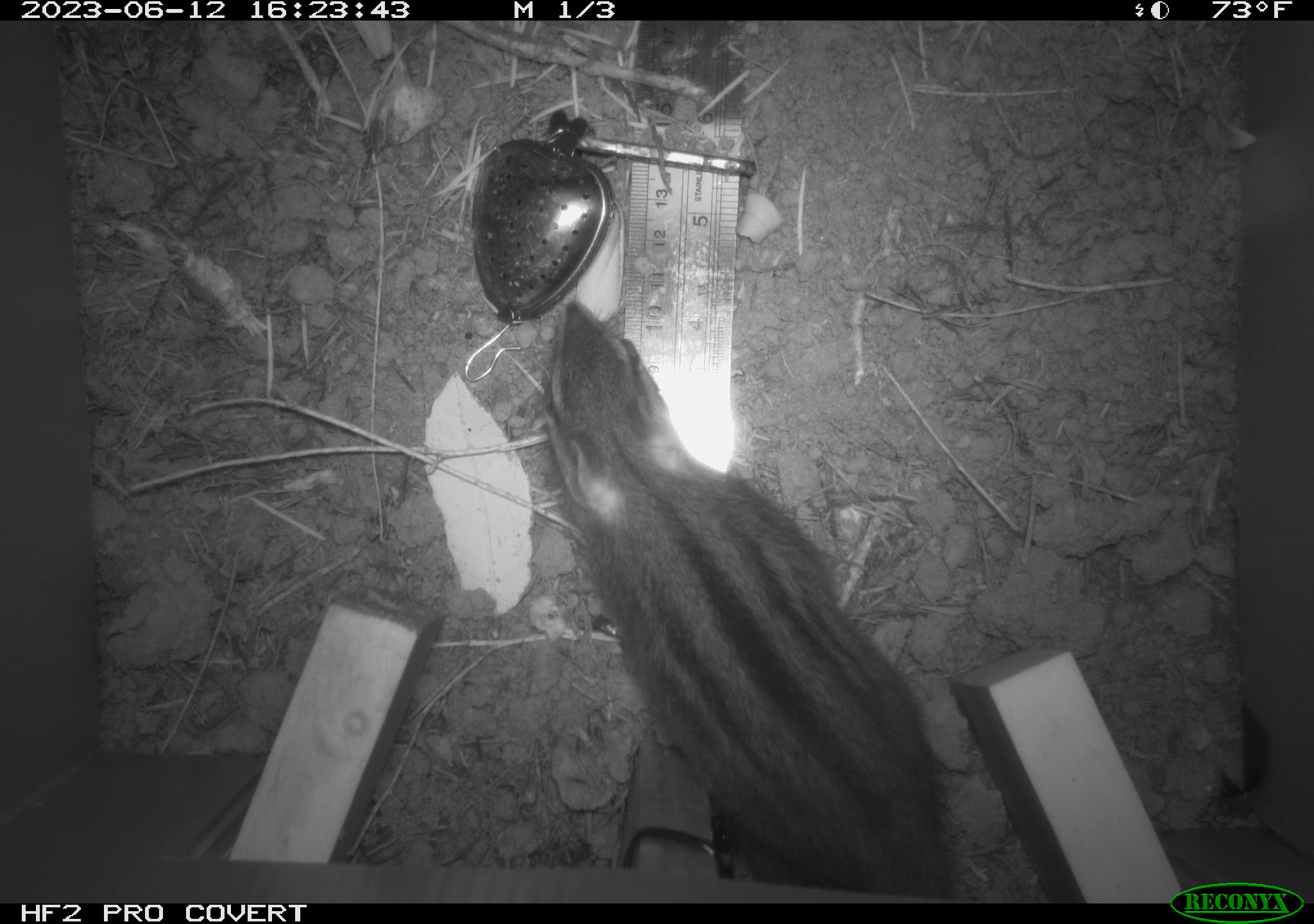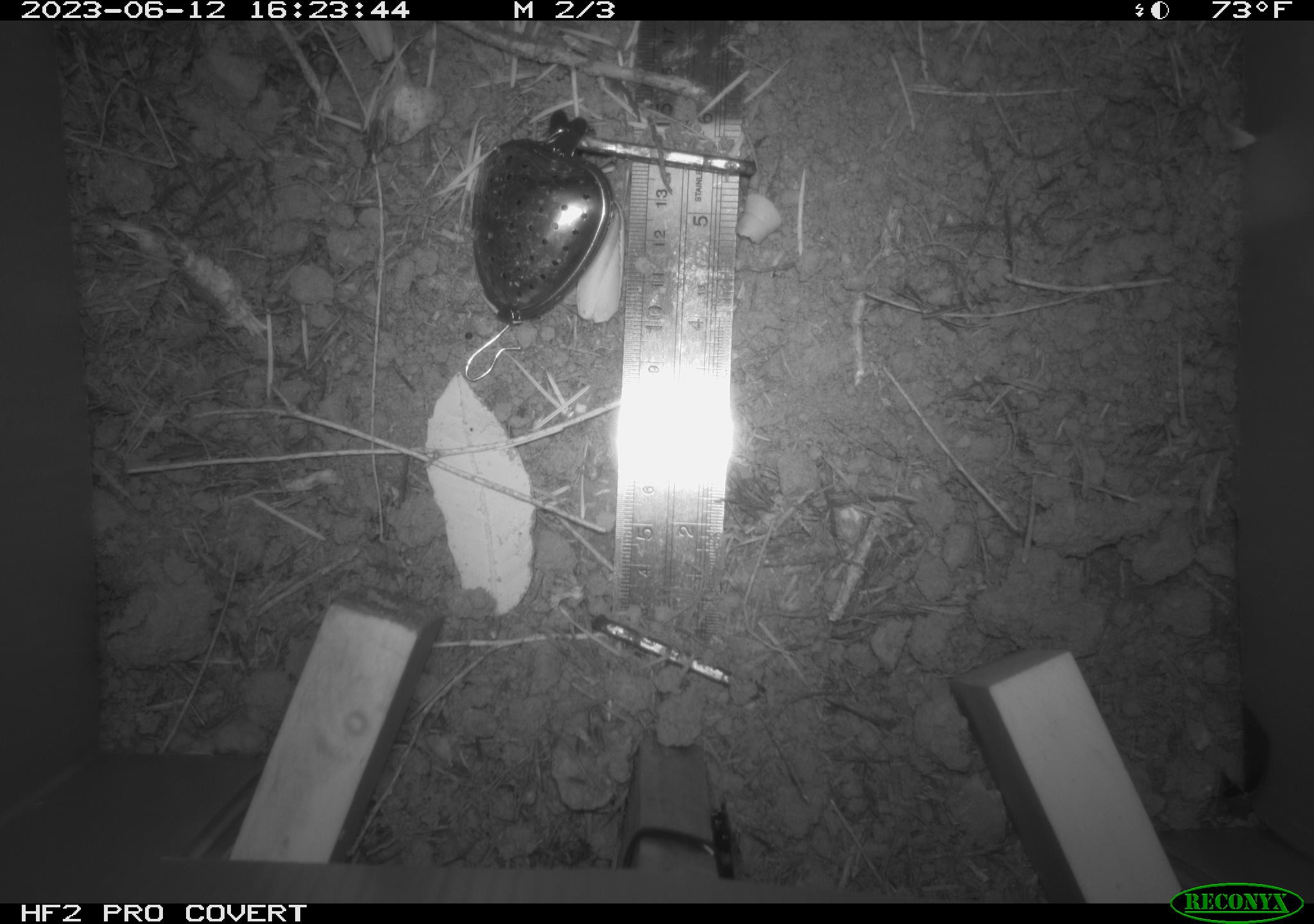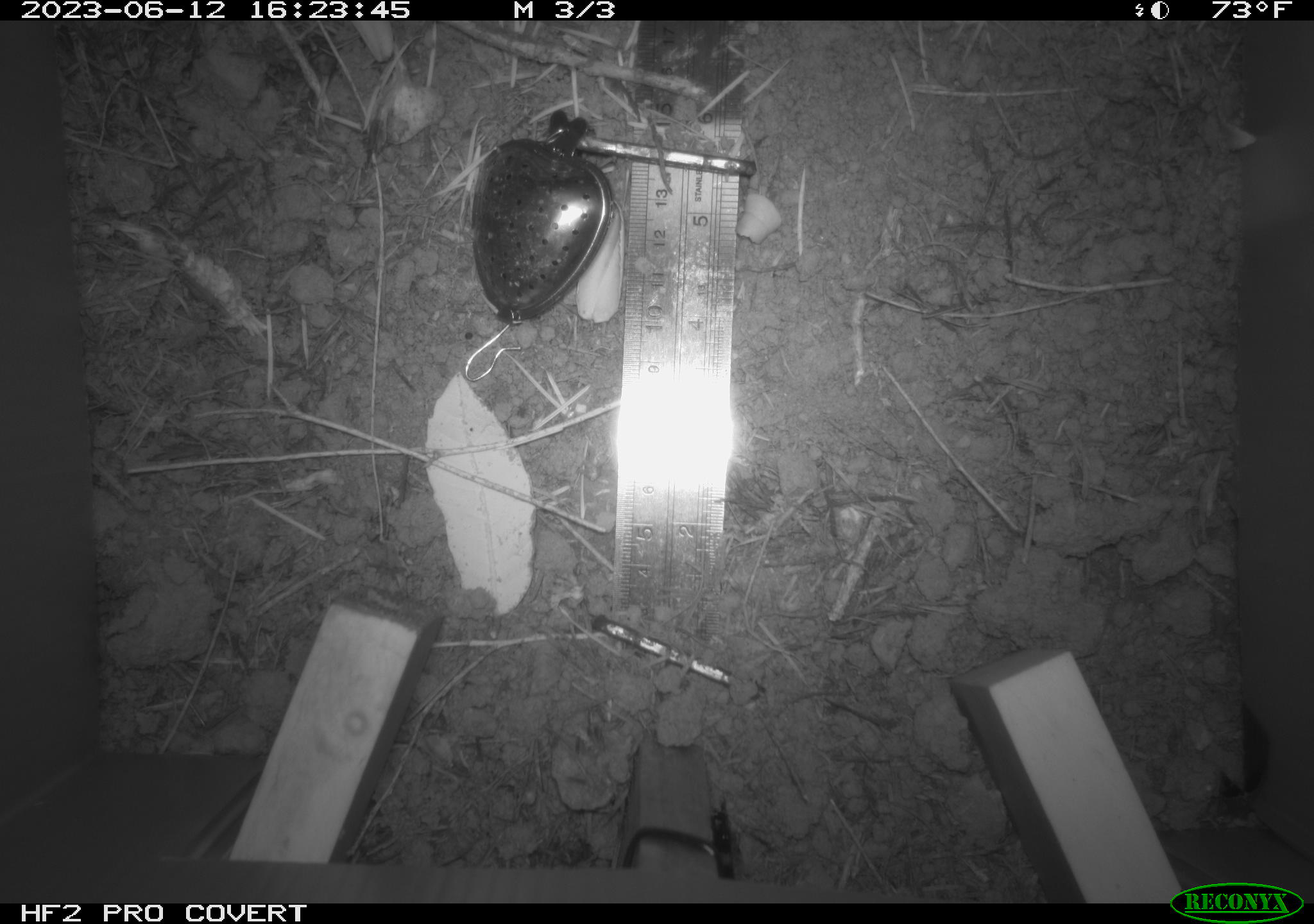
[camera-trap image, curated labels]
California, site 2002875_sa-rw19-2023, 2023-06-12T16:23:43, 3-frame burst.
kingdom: Animalia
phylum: Chordata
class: Mammalia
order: Rodentia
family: Sciuridae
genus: Neotamias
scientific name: Neotamias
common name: western chipmunks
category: neotamias species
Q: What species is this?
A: Neotamias species (western chipmunks) (Neotamias).